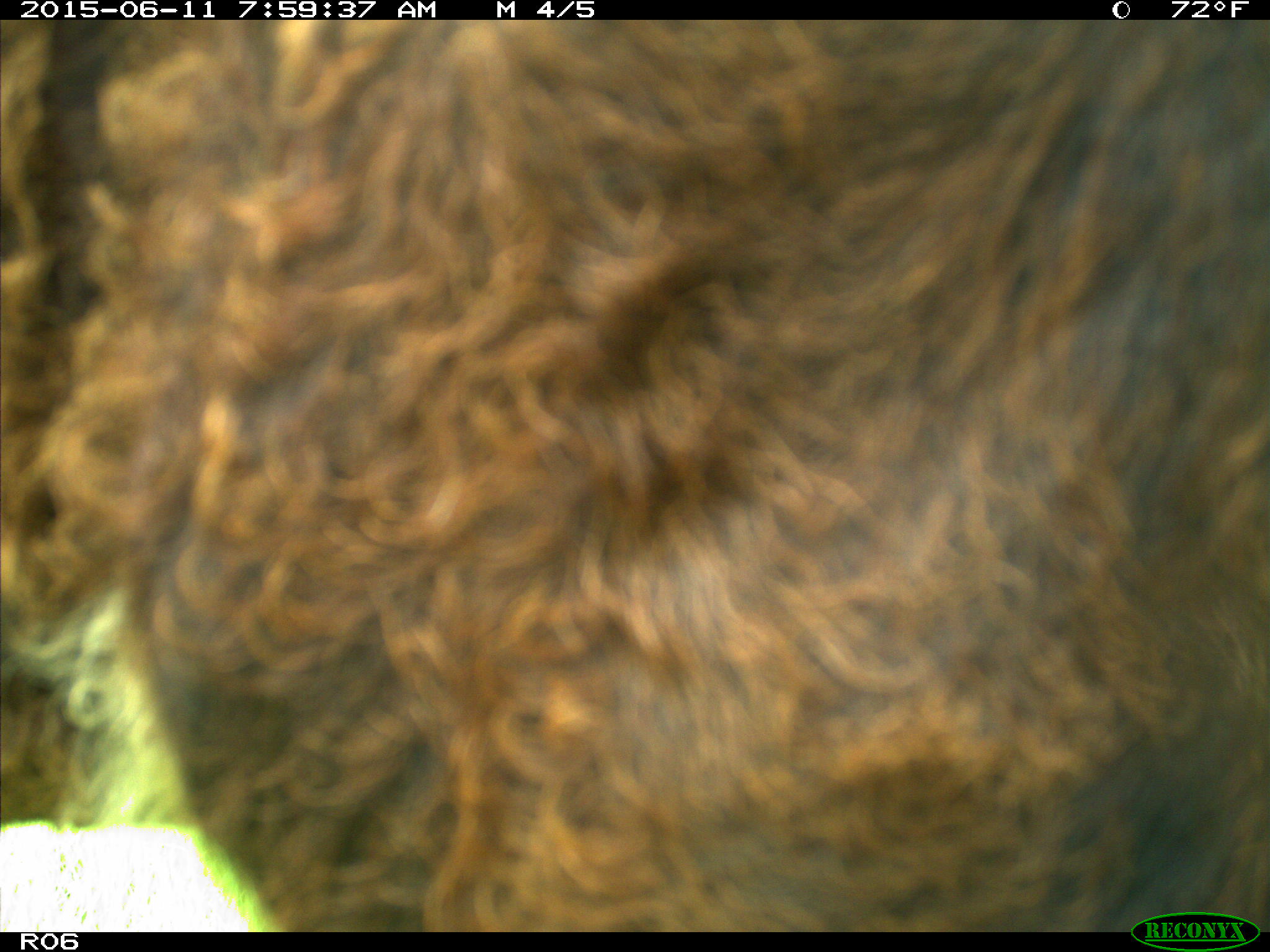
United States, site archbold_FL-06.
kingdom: Animalia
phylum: Chordata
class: Mammalia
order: Artiodactyla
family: Bovidae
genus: Bos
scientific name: Bos taurus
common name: domestic cow